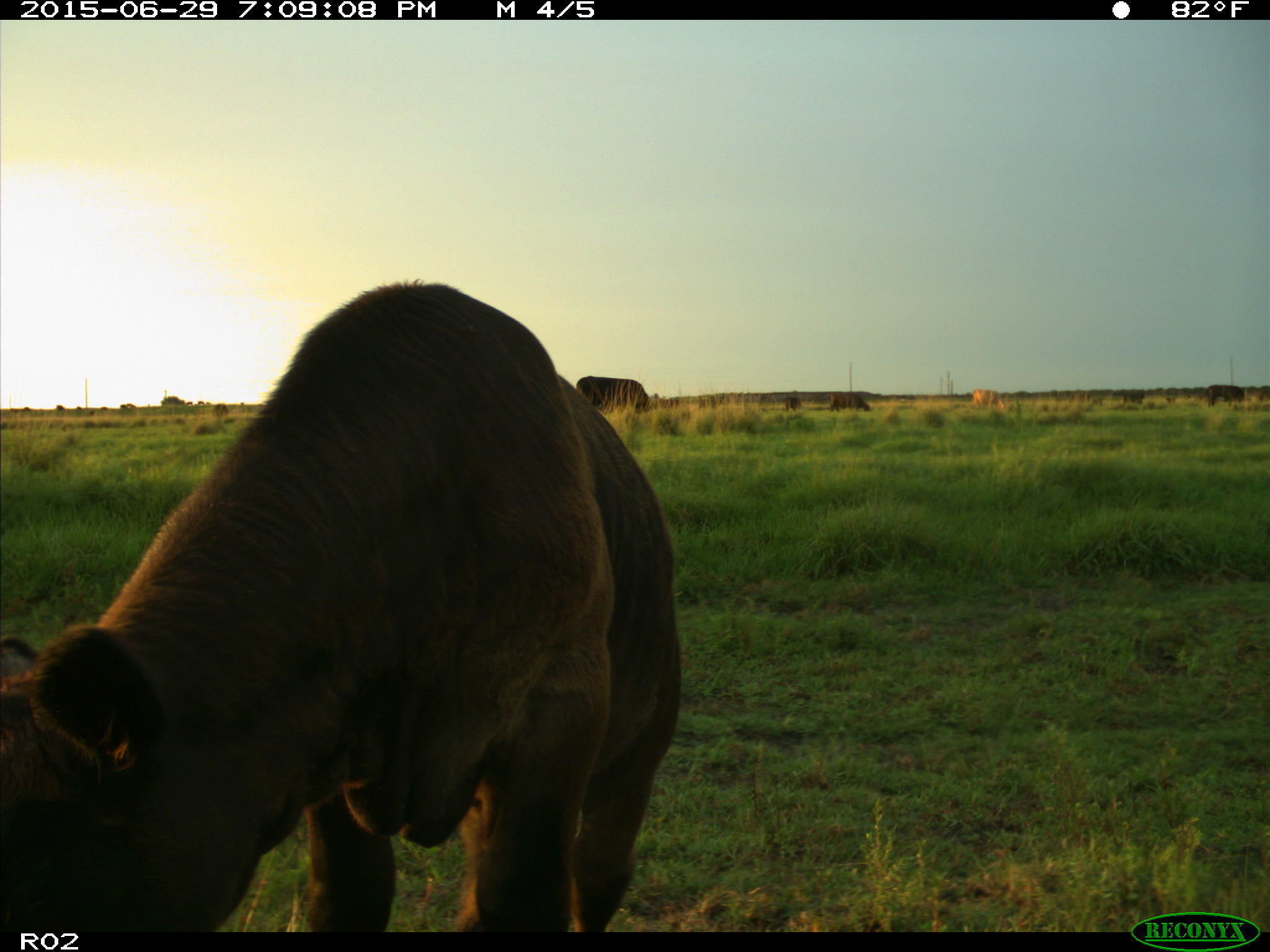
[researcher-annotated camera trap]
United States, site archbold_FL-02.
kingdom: Animalia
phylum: Chordata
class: Mammalia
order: Artiodactyla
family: Bovidae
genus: Bos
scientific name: Bos taurus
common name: domestic cow